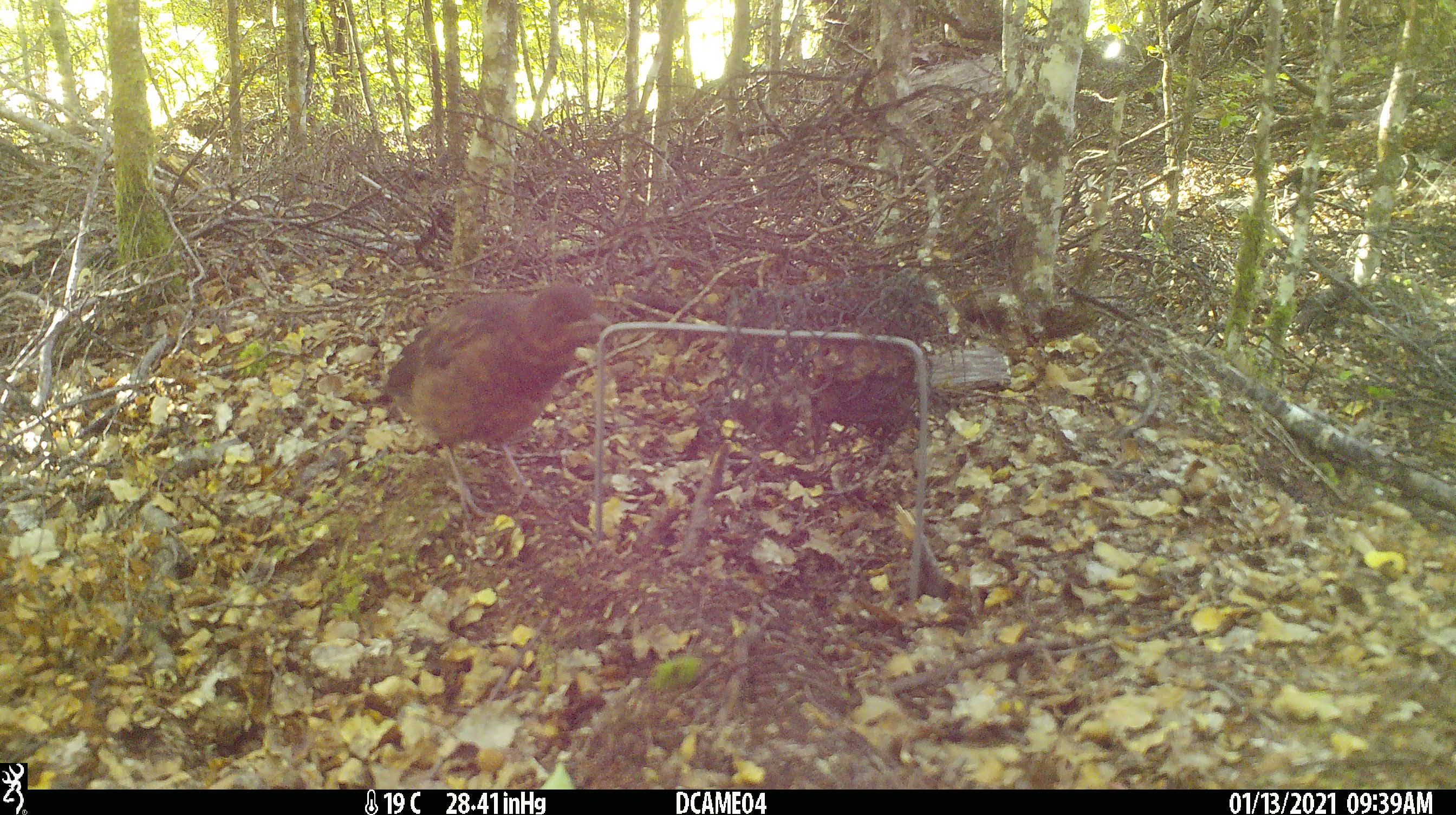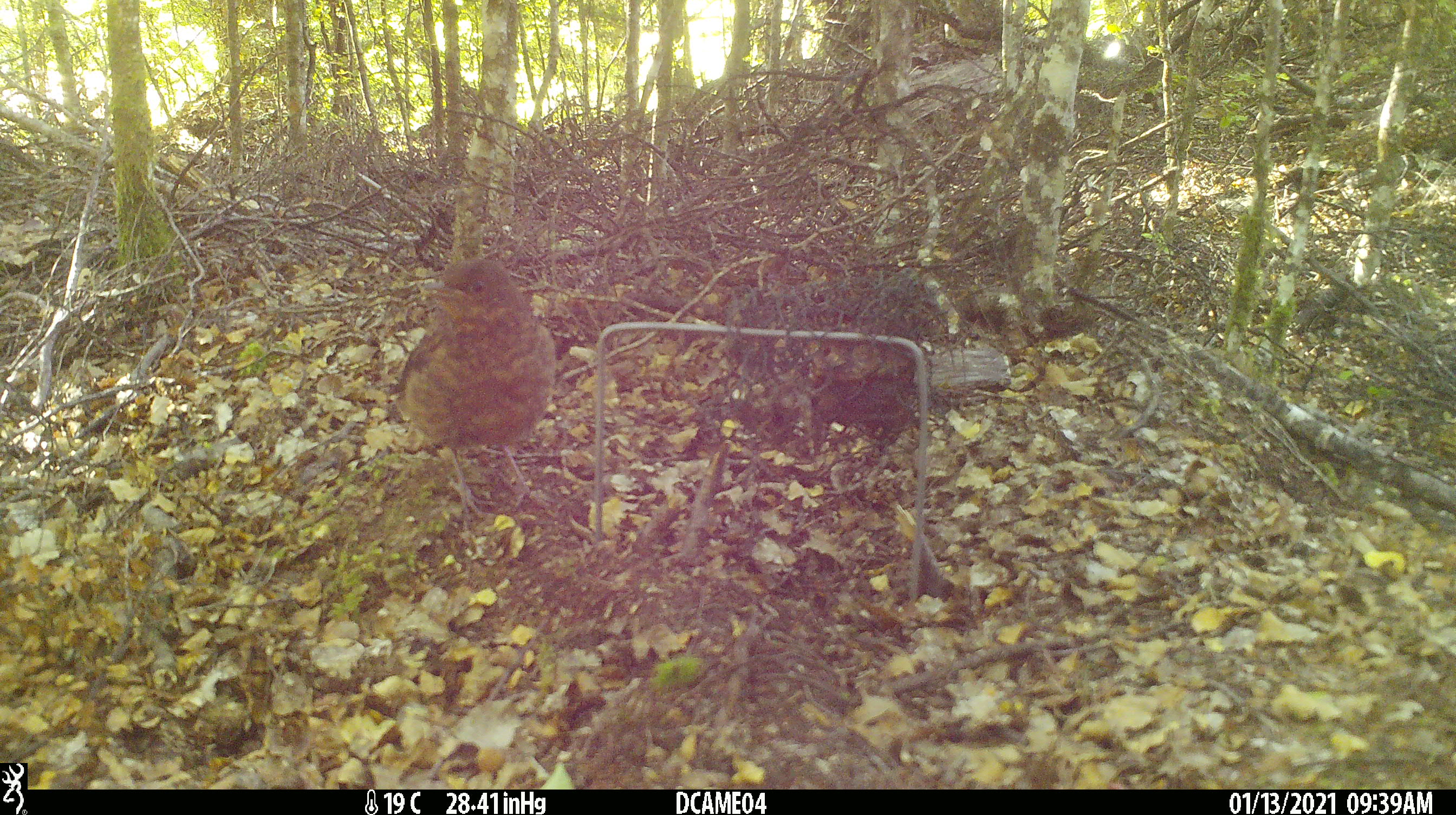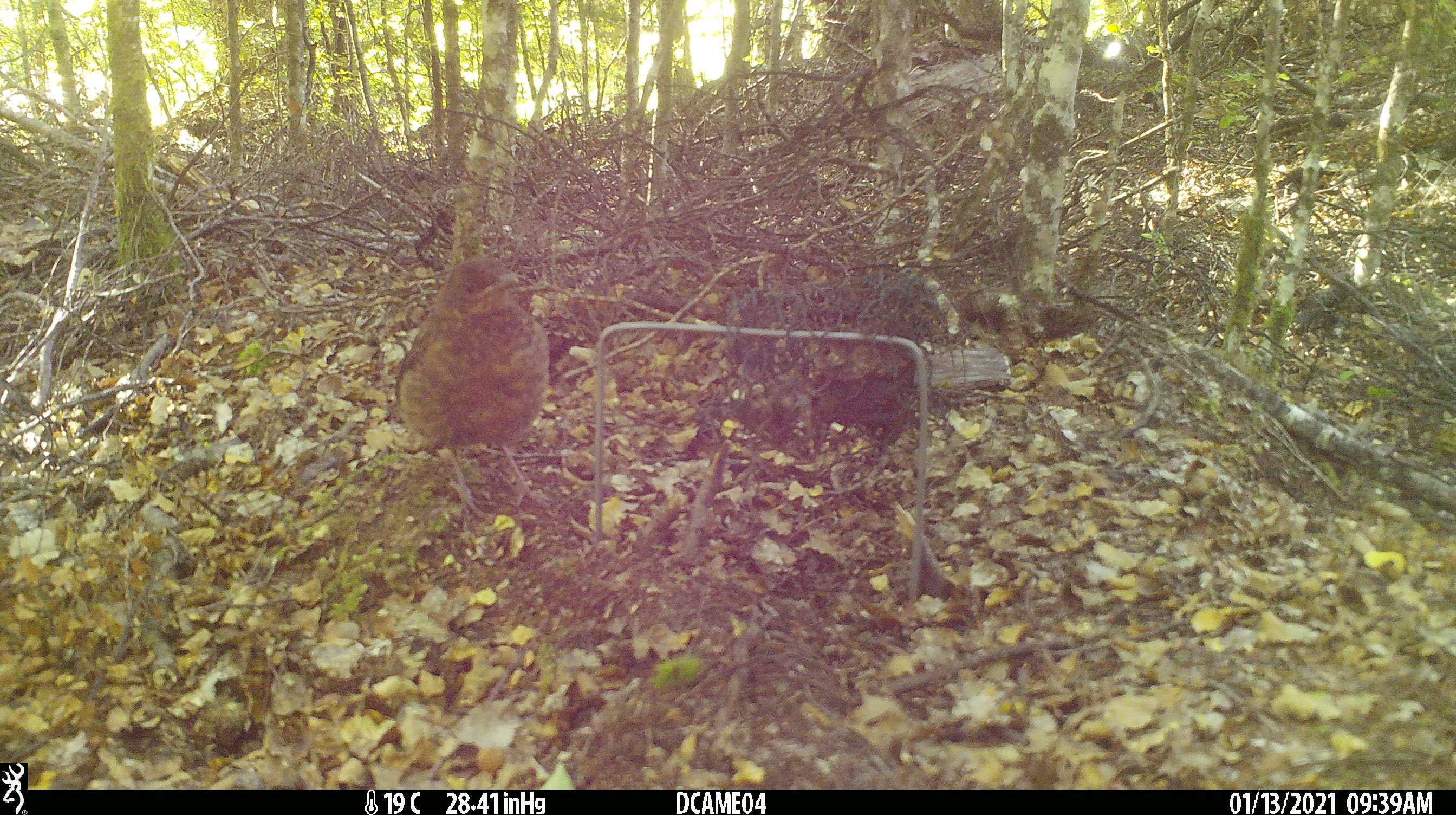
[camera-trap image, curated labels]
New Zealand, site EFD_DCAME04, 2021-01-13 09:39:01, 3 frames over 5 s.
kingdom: Animalia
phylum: Chordata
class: Aves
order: Passeriformes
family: Turdidae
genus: Turdus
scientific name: Turdus merula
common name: eurasian blackbird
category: blackbird